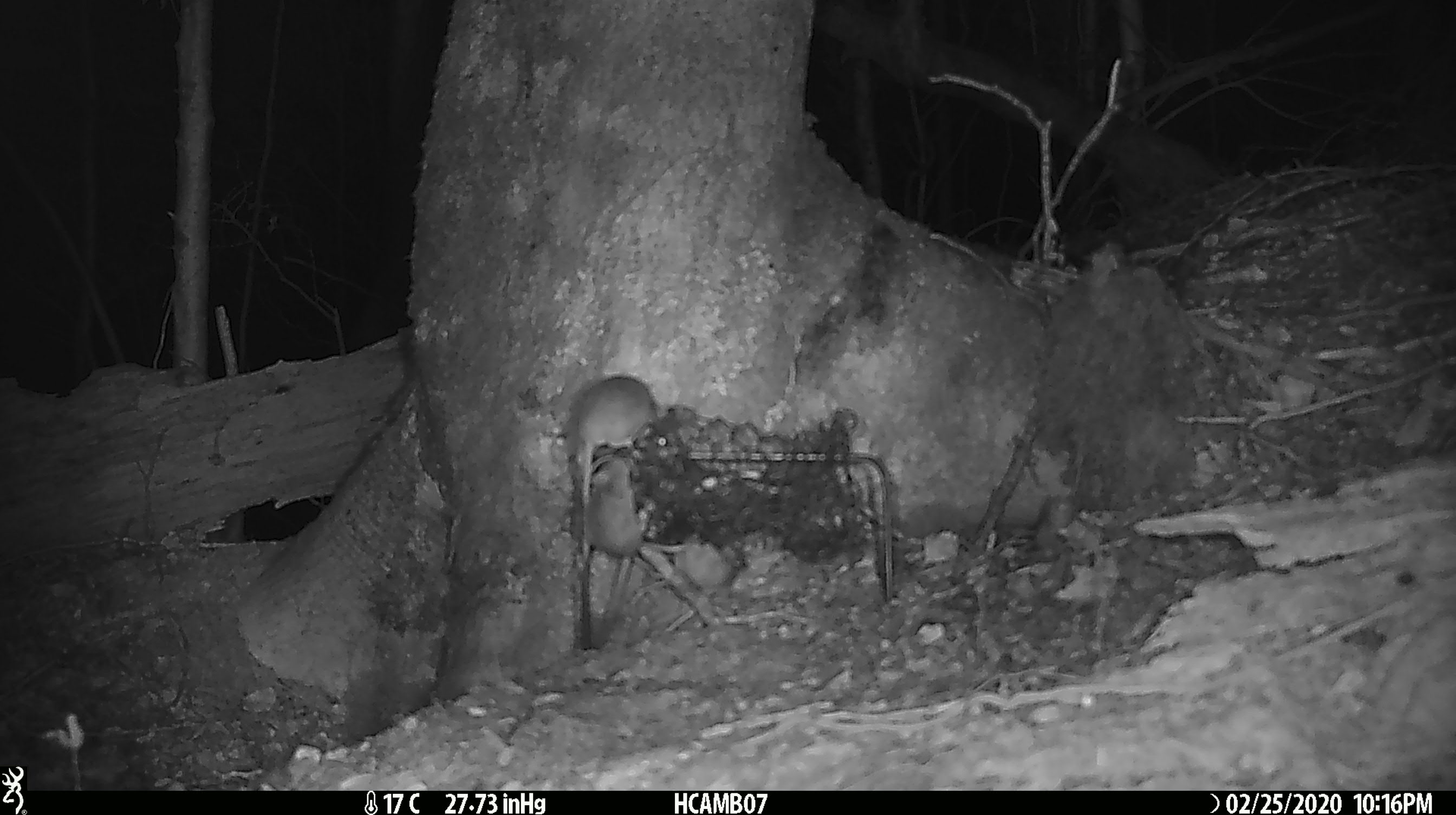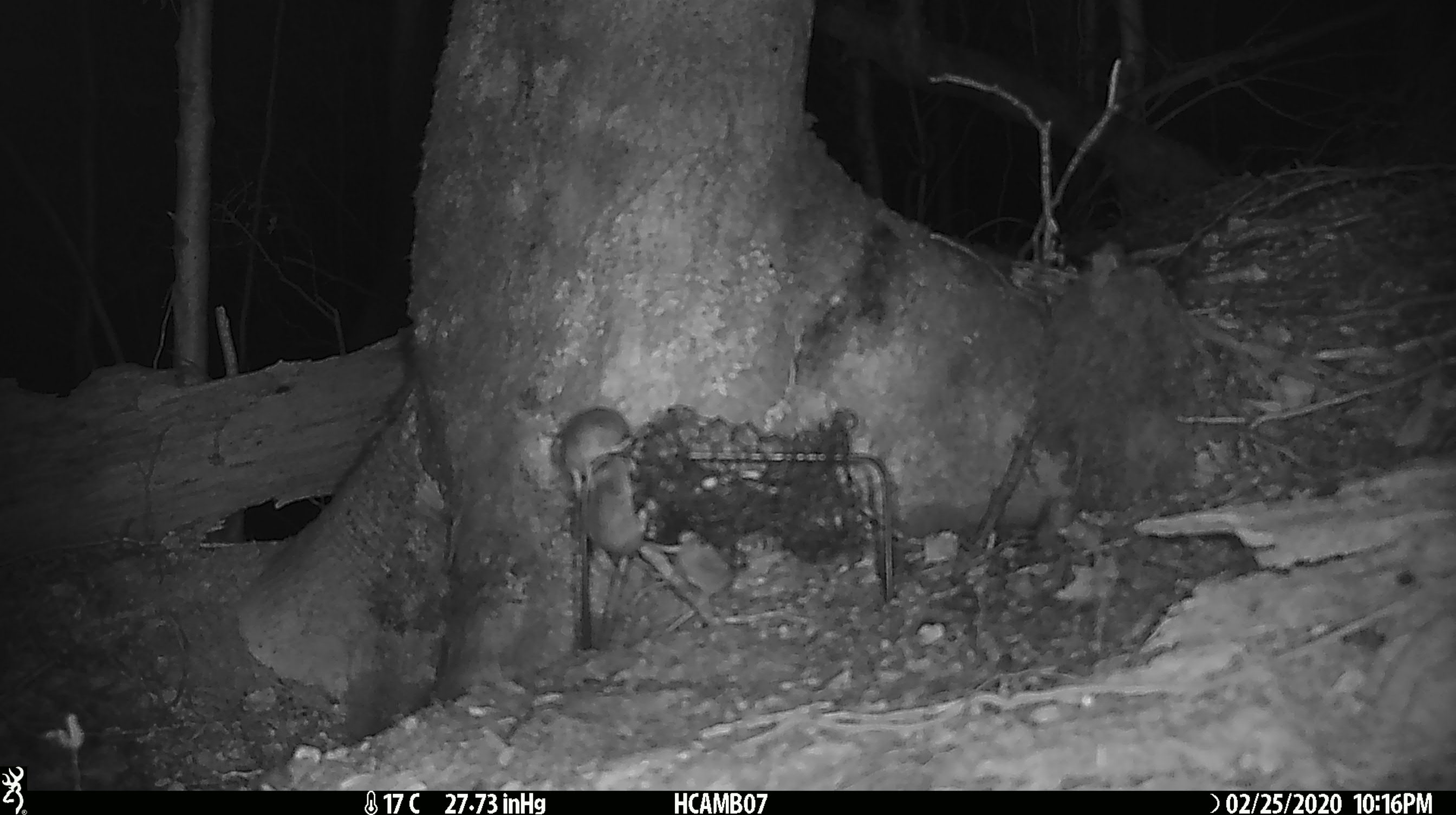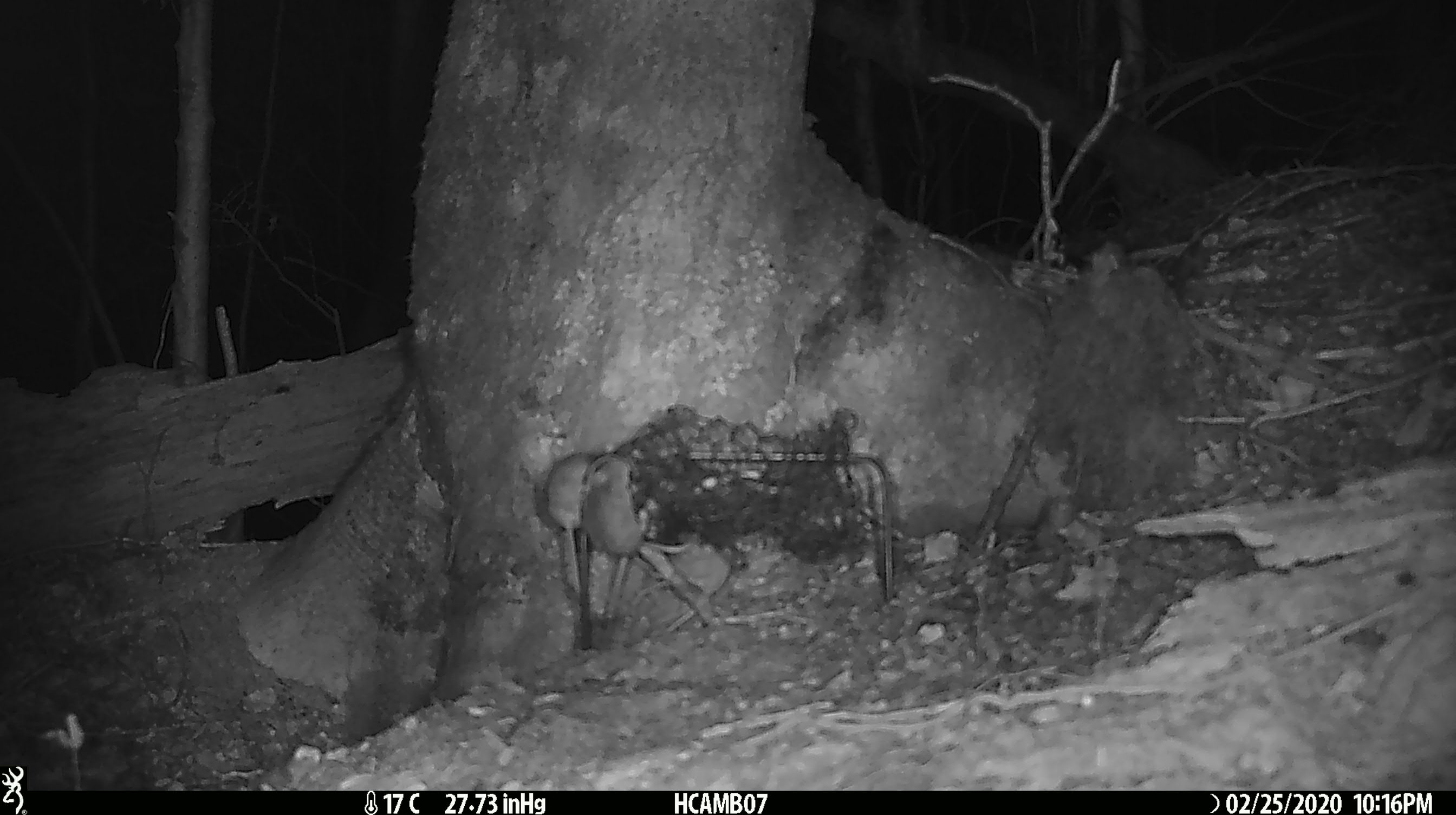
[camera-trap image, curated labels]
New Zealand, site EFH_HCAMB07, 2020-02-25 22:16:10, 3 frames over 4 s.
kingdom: Animalia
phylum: Chordata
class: Mammalia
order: Rodentia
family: Muridae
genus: Mus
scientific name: Mus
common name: mouse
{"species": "mouse (Mus)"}